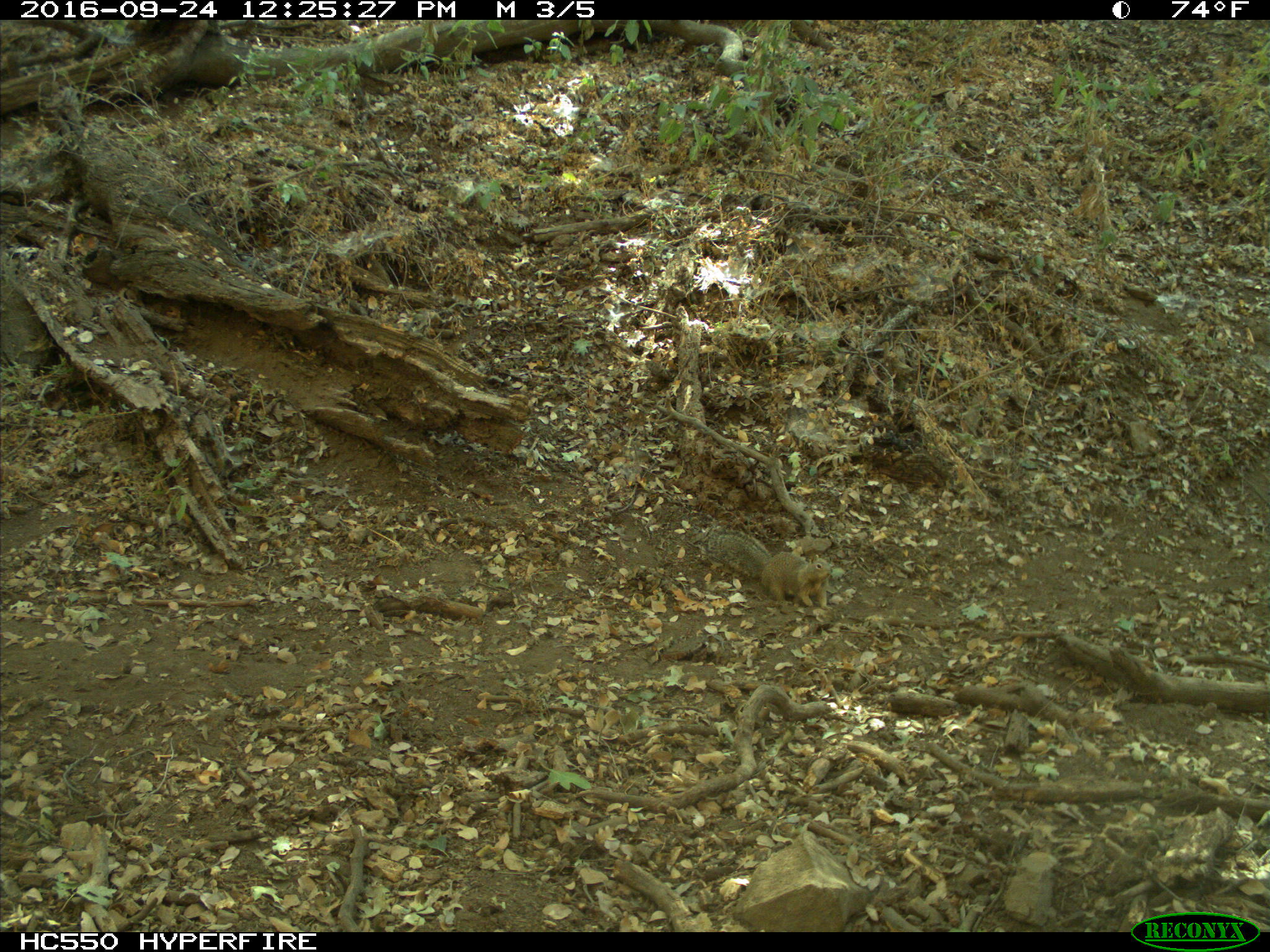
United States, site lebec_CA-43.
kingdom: Animalia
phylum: Chordata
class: Mammalia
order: Rodentia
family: Sciuridae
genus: Otospermophilus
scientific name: Otospermophilus beecheyi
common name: california ground squirrel